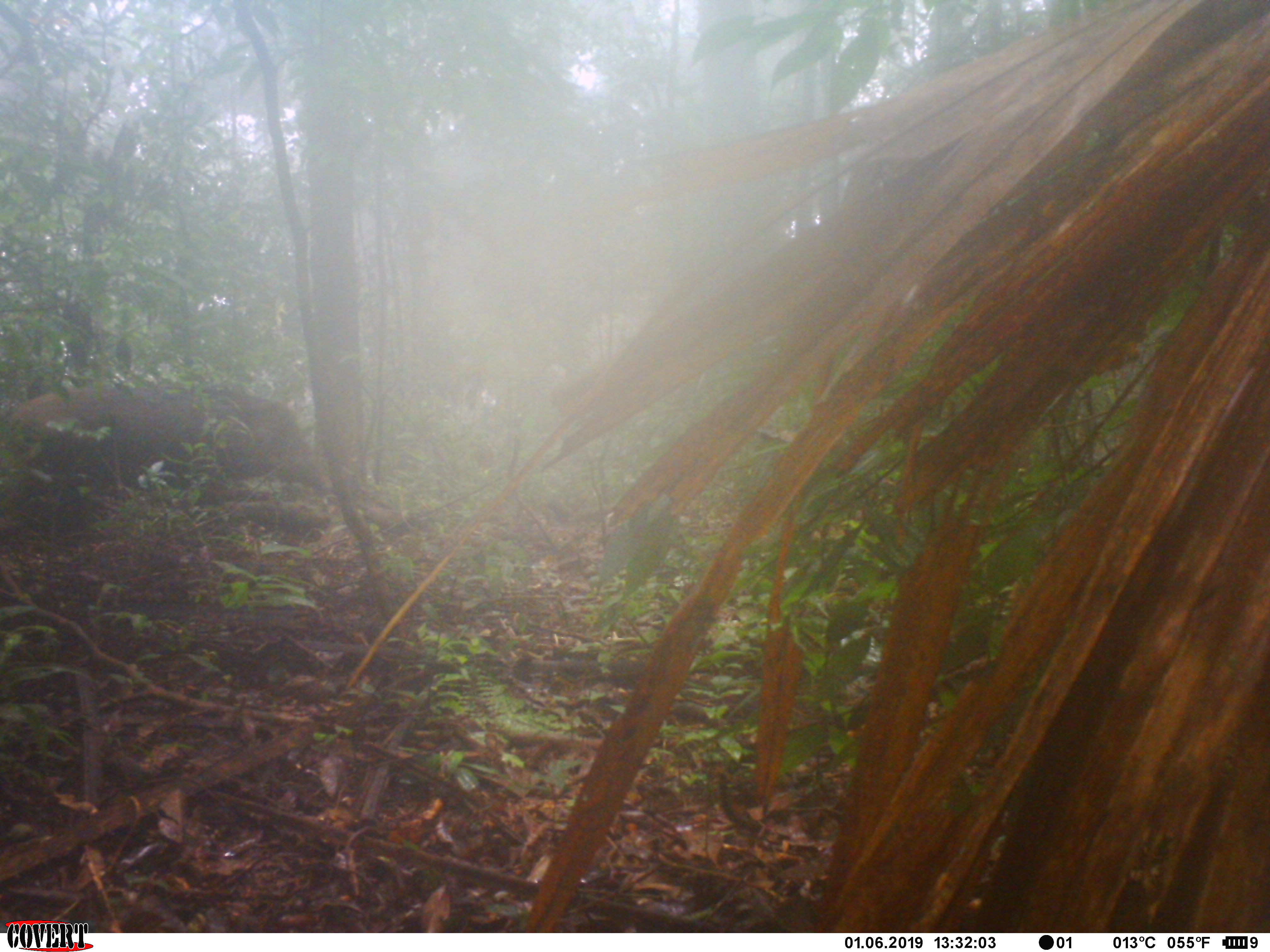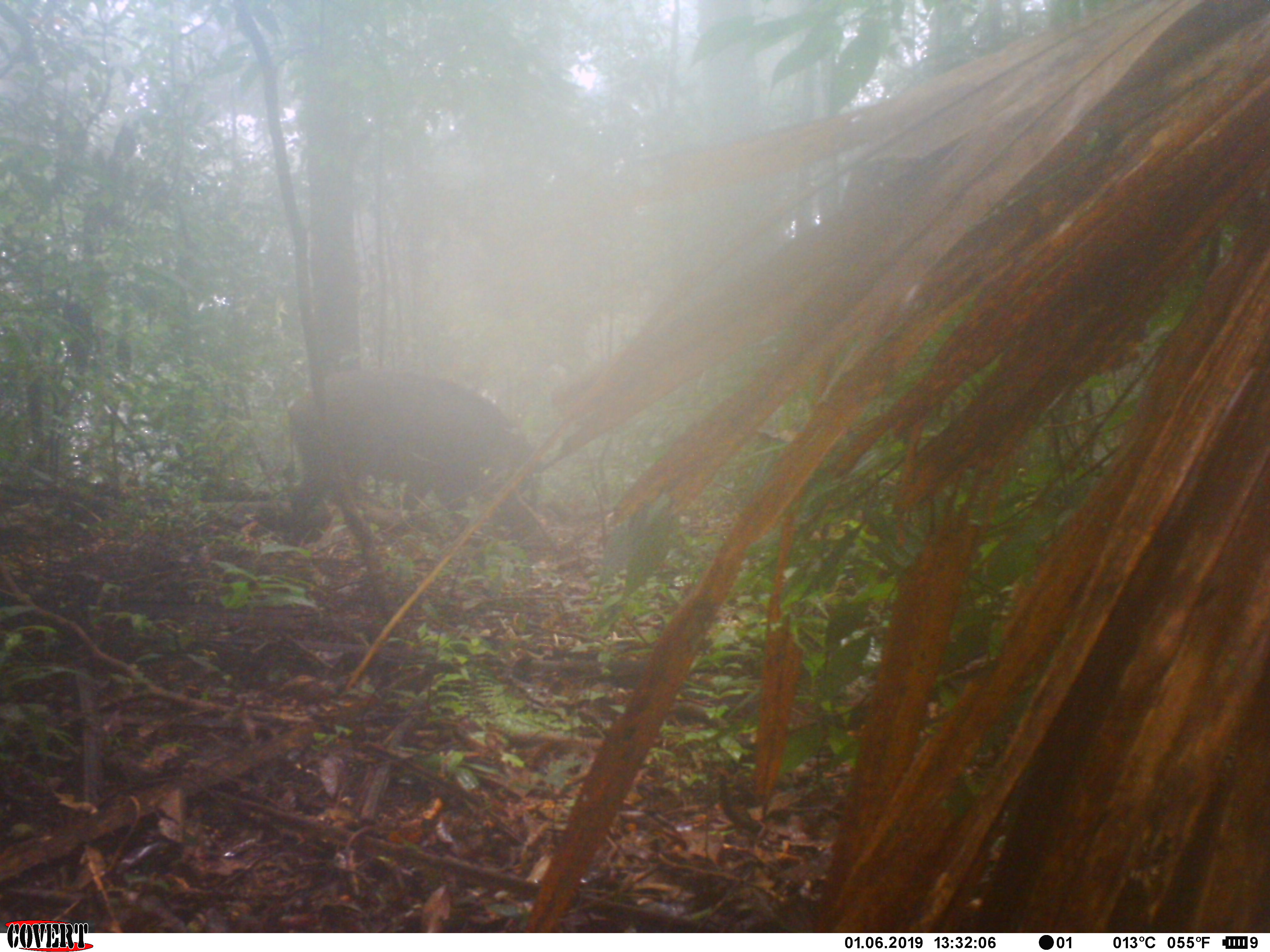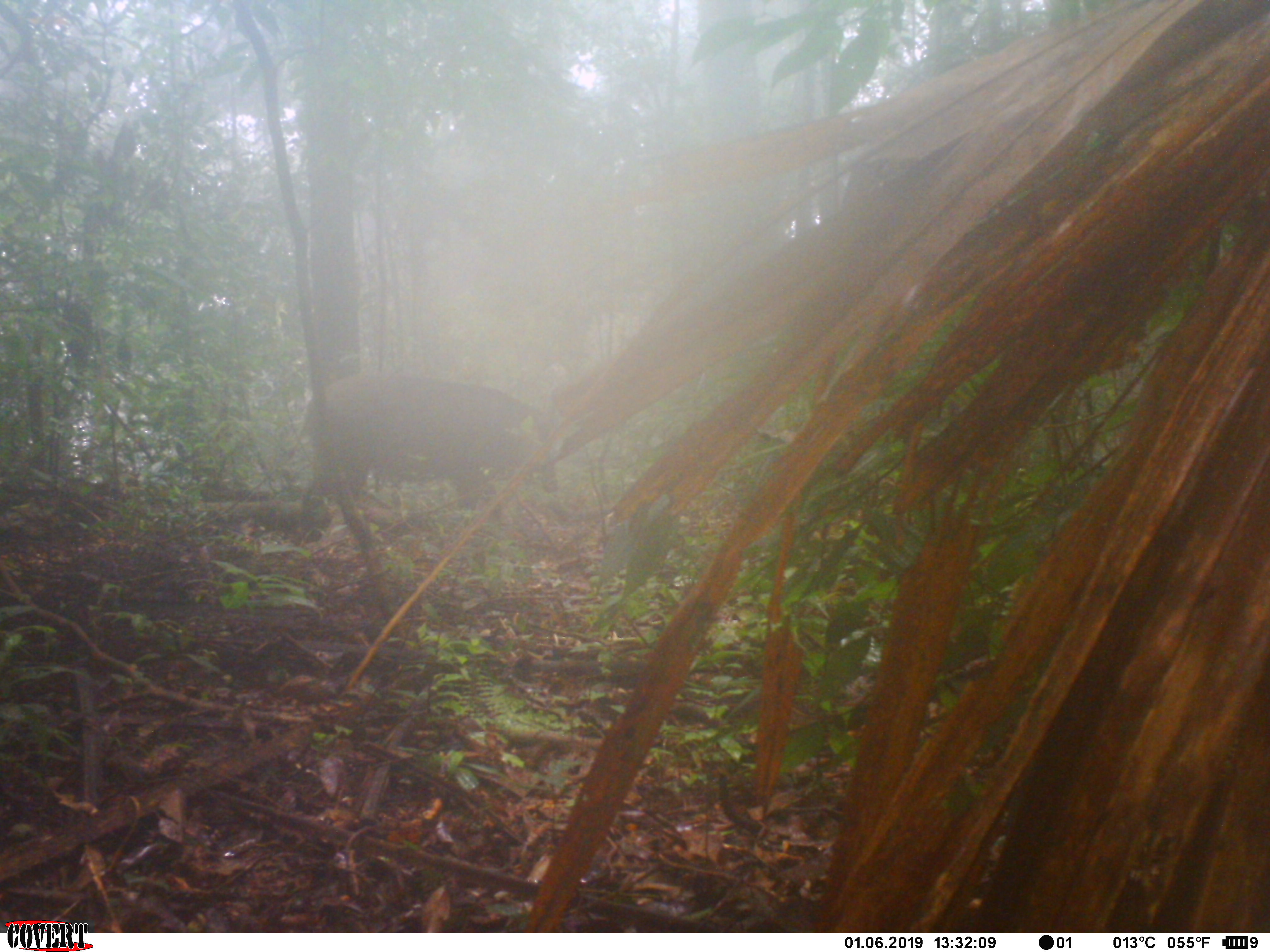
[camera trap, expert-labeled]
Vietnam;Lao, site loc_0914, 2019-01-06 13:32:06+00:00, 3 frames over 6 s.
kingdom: Animalia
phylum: Chordata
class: Mammalia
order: Artiodactyla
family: Suidae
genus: Sus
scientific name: Sus scrofa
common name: eurasian wild pig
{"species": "eurasian wild pig (Sus scrofa)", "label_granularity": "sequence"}